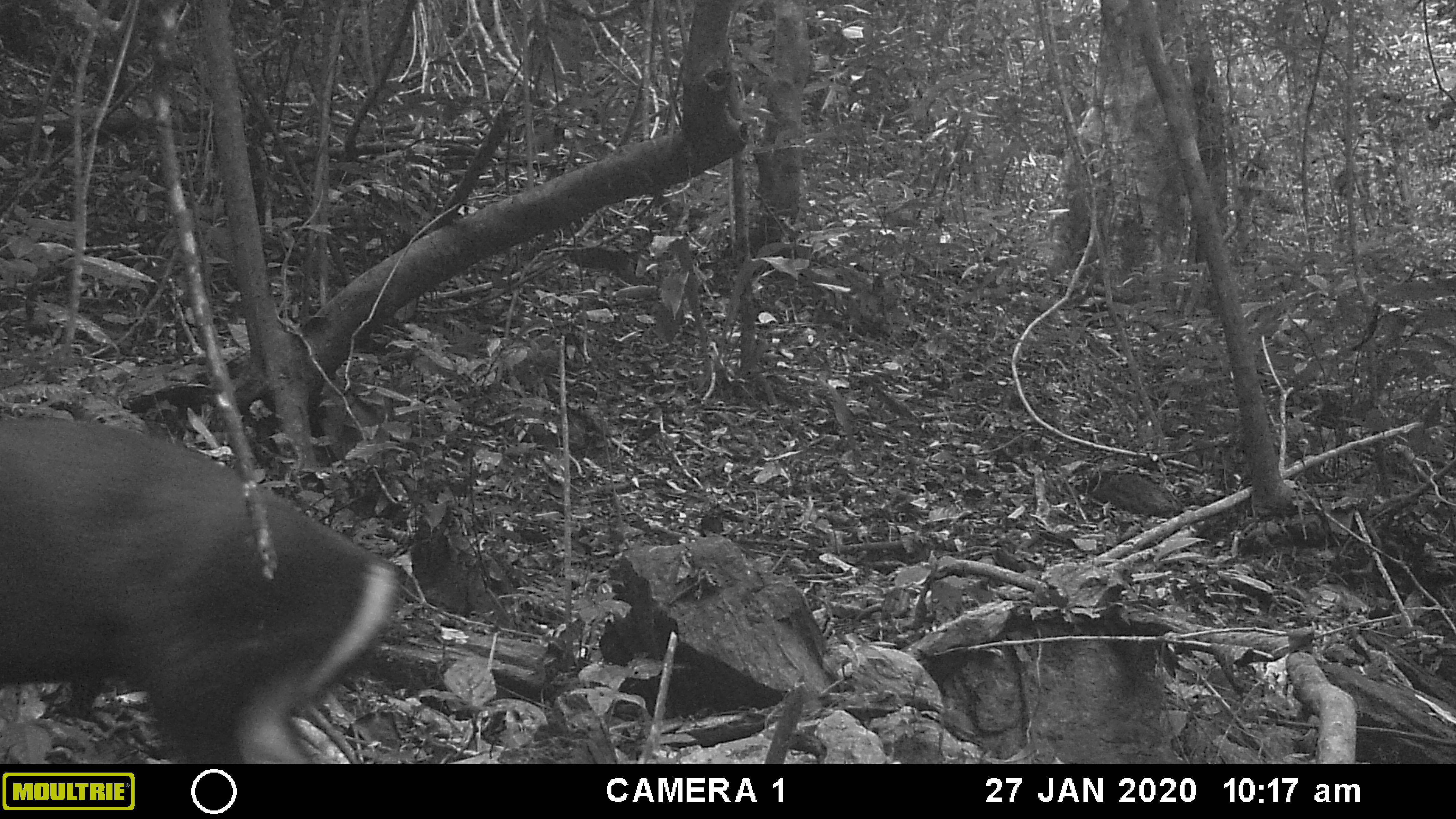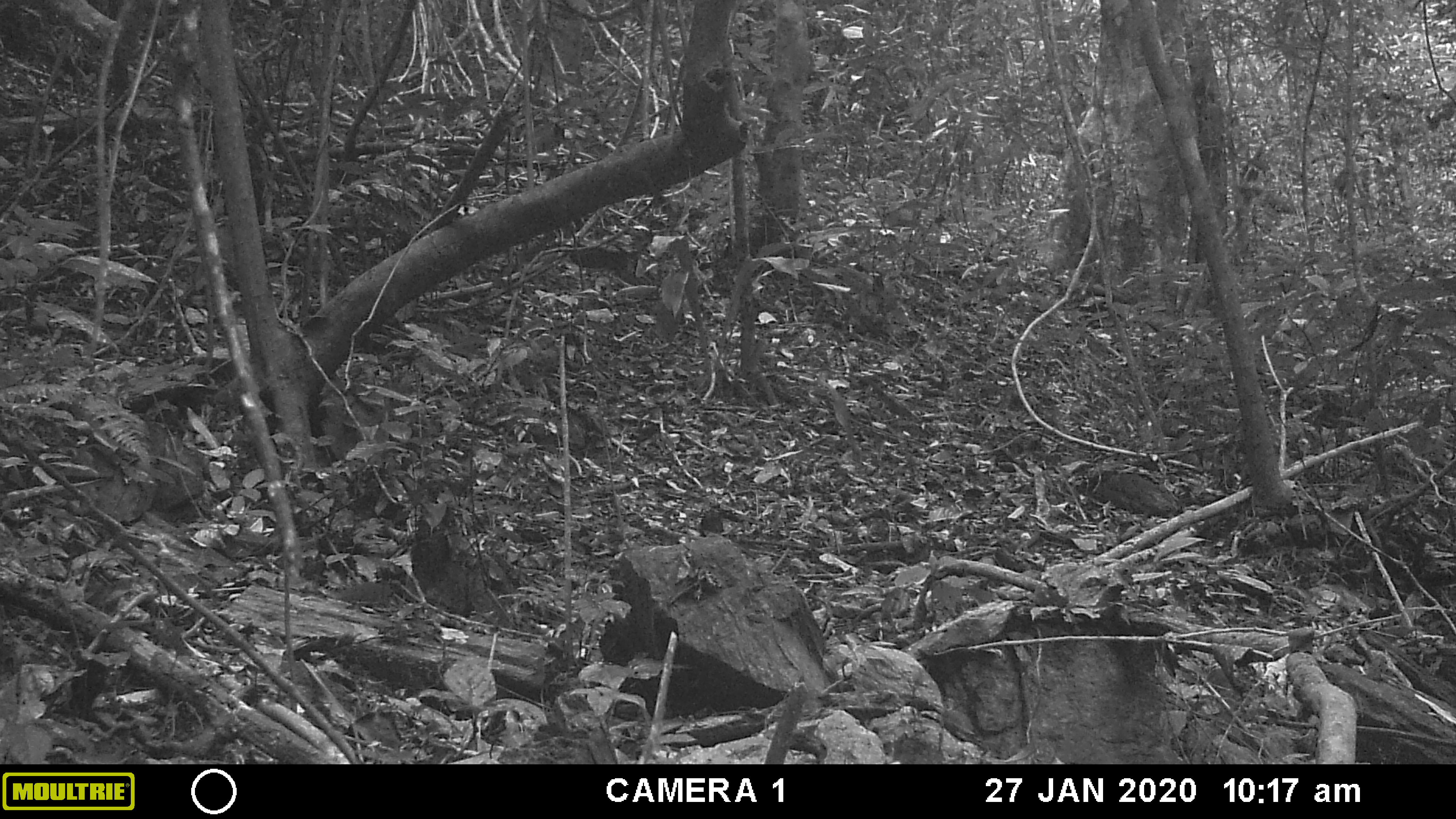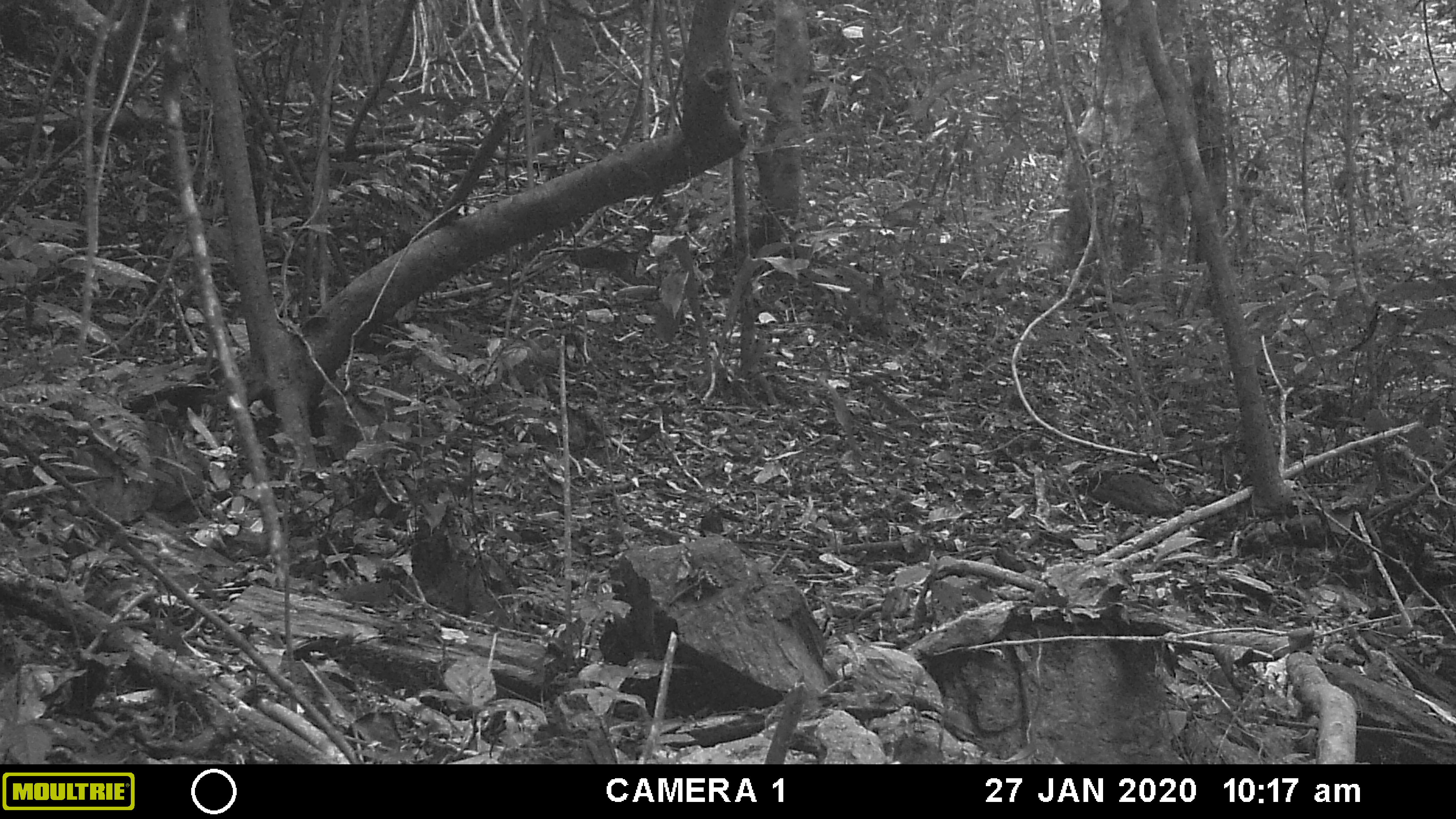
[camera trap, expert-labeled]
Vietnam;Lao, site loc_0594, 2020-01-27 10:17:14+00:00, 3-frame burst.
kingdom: Animalia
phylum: Chordata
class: Mammalia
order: Artiodactyla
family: Cervidae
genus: Muntiacus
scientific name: Muntiacus rooseveltorum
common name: roosevelt's muntjac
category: roosevelts muntjac group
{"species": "roosevelts muntjac group (roosevelt's muntjac) (Muntiacus rooseveltorum)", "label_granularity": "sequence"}